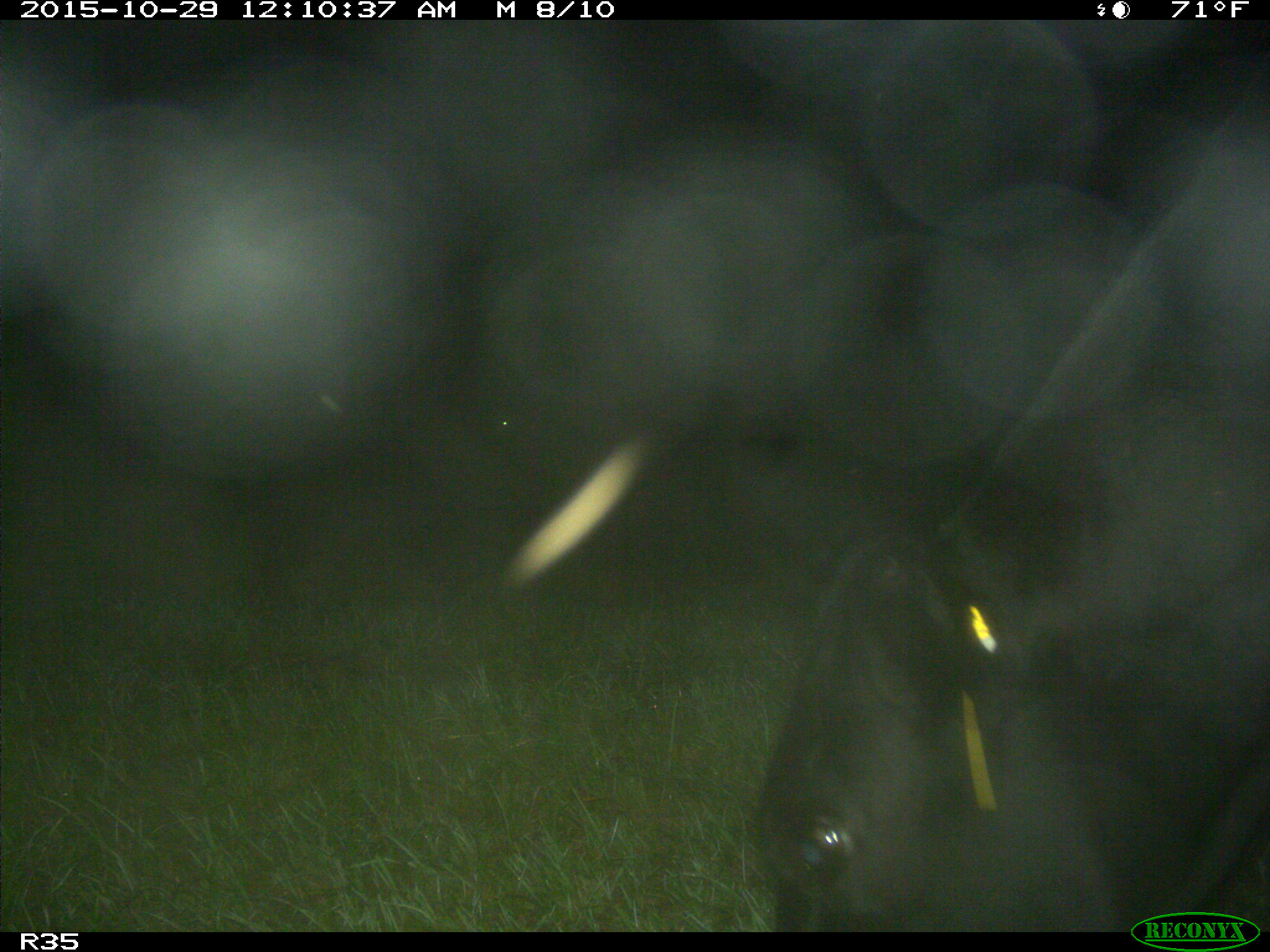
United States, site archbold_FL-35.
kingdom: Animalia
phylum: Chordata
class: Mammalia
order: Artiodactyla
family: Bovidae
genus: Bos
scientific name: Bos taurus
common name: domestic cow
Bos taurus (domestic cow).